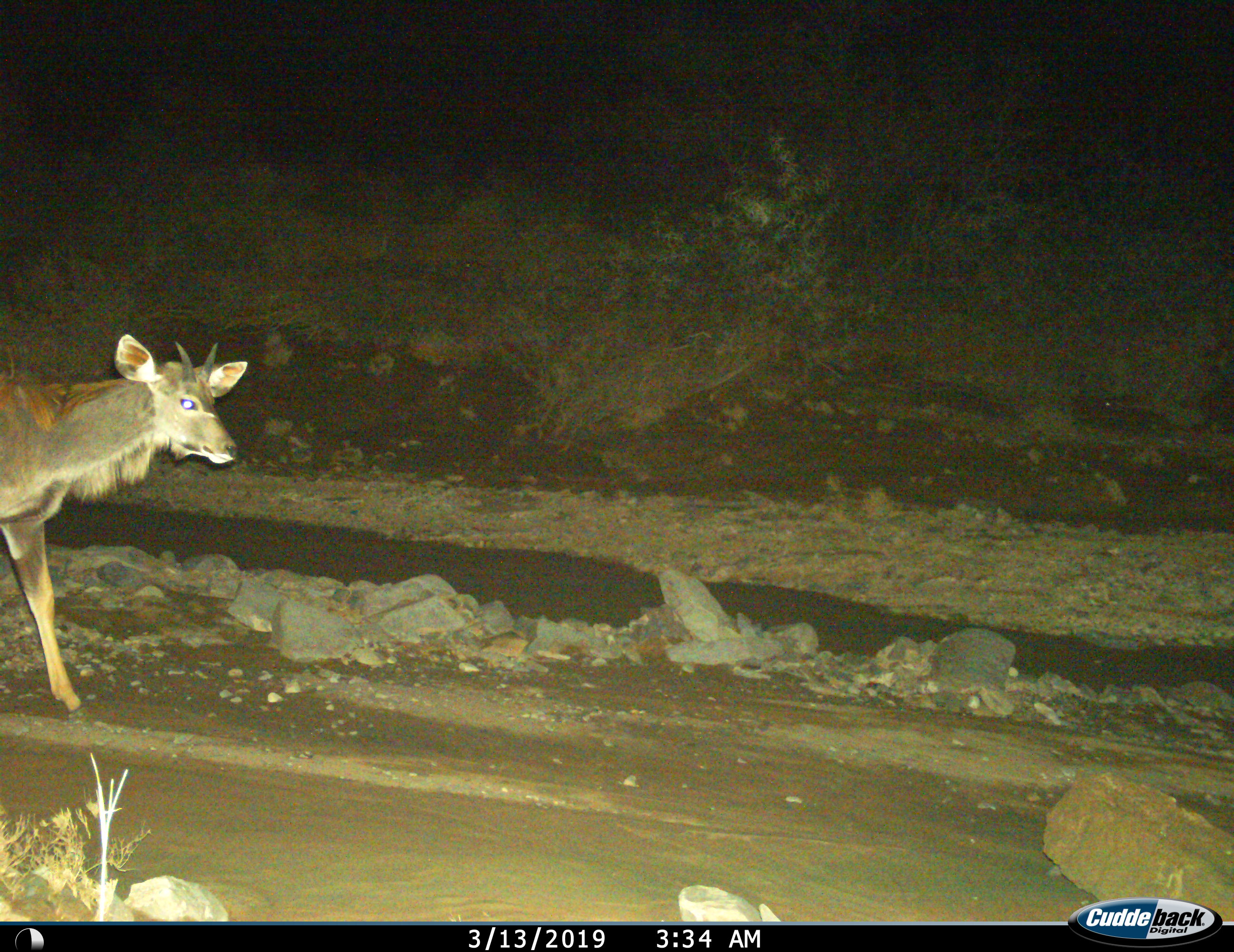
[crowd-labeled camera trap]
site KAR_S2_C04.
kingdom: Animalia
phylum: Chordata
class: Mammalia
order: Artiodactyla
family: Bovidae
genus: Tragelaphus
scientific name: Tragelaphus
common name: kudu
Kudu (Tragelaphus), count 1. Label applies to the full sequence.